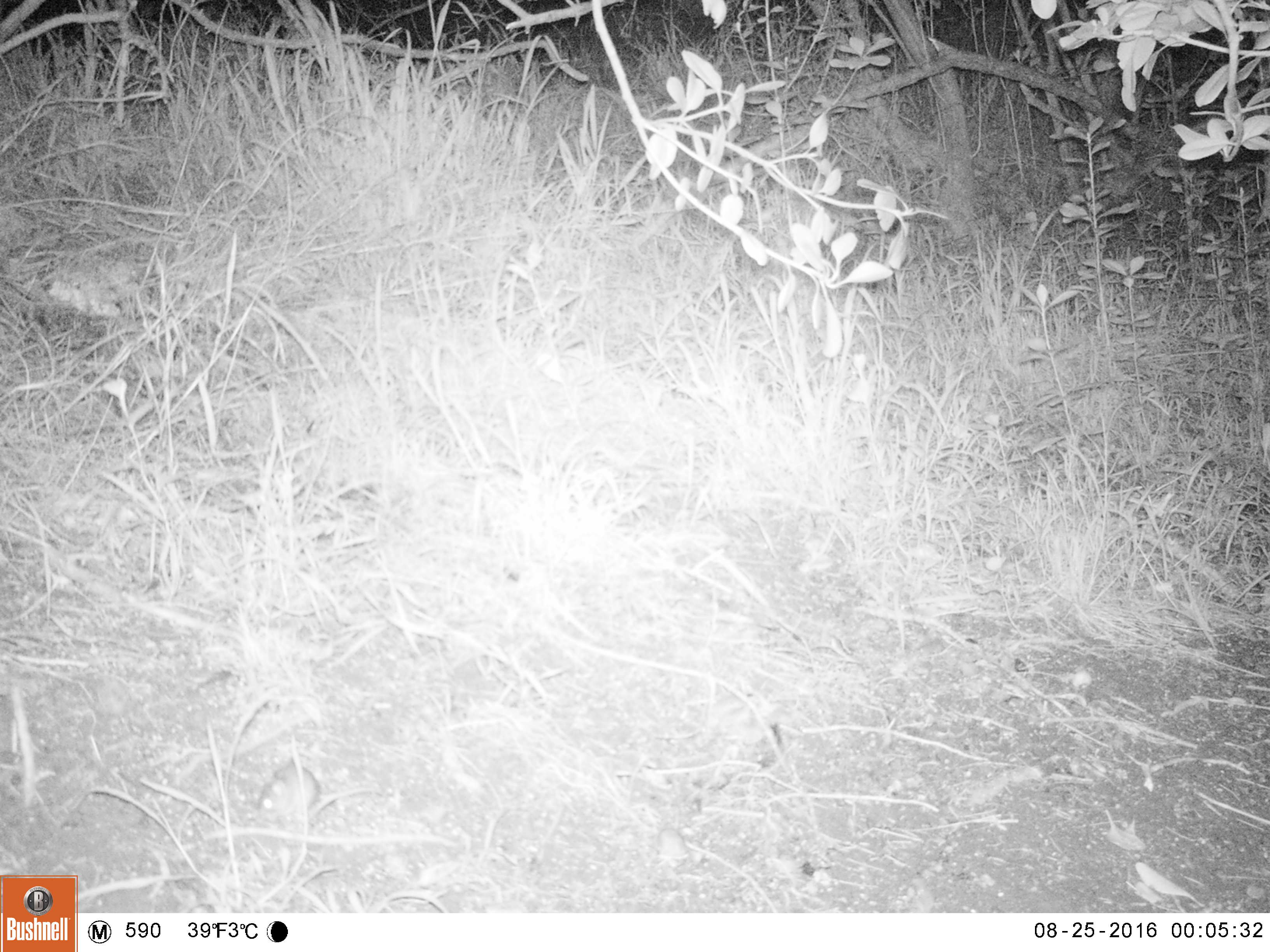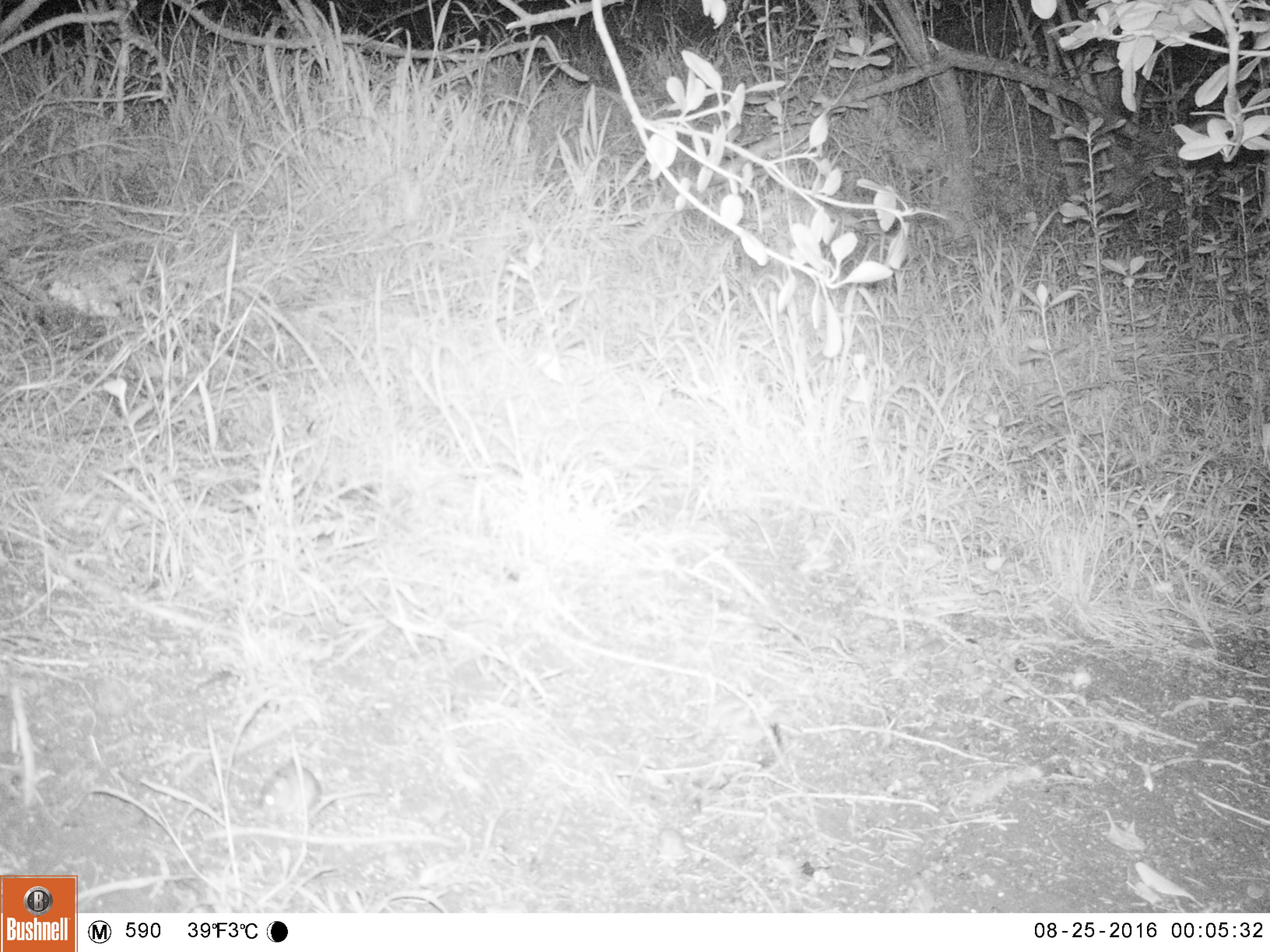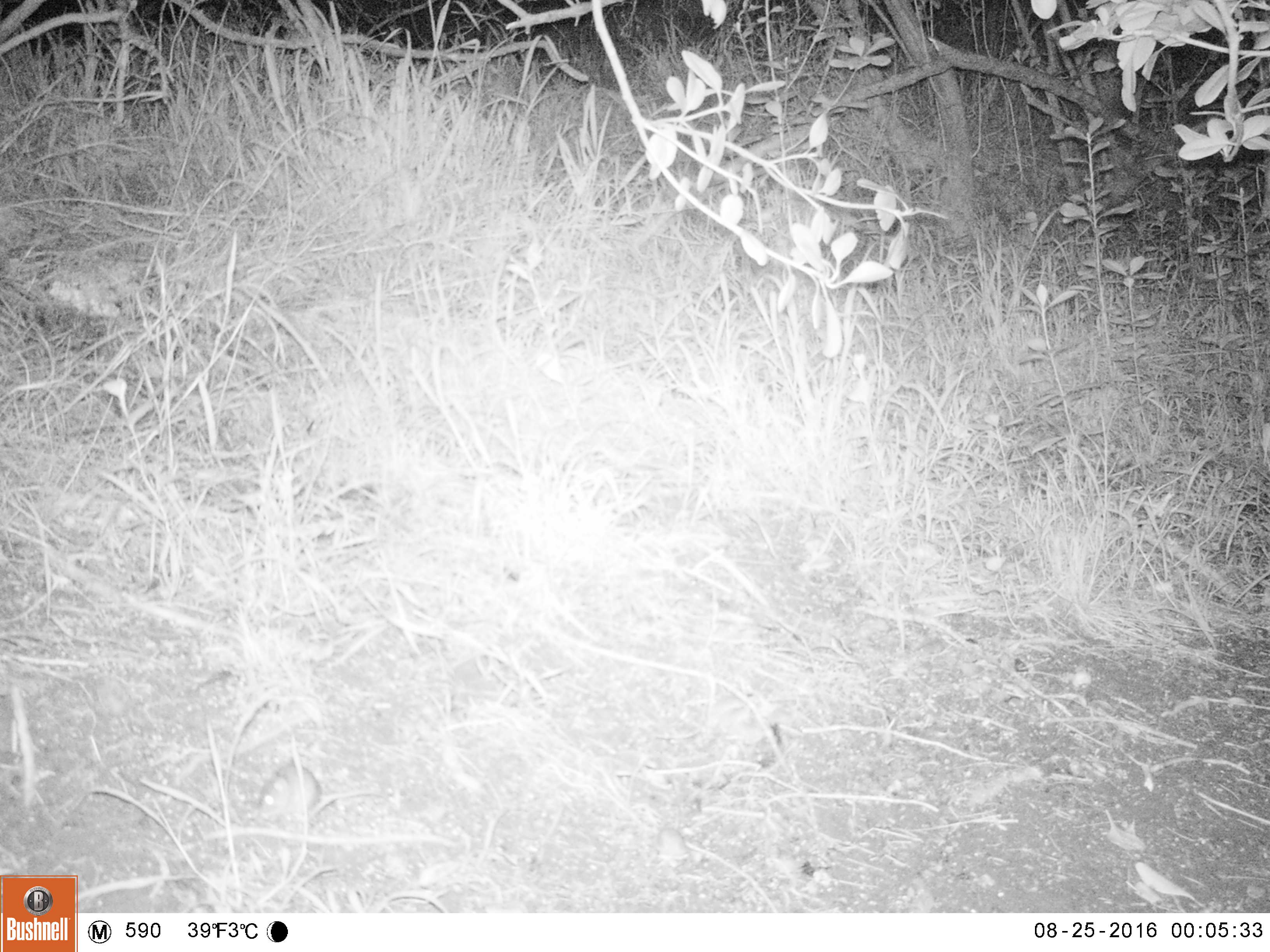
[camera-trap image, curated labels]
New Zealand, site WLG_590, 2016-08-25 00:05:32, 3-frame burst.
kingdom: Animalia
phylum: Chordata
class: Mammalia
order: Rodentia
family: Muridae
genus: Mus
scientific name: Mus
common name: mouse